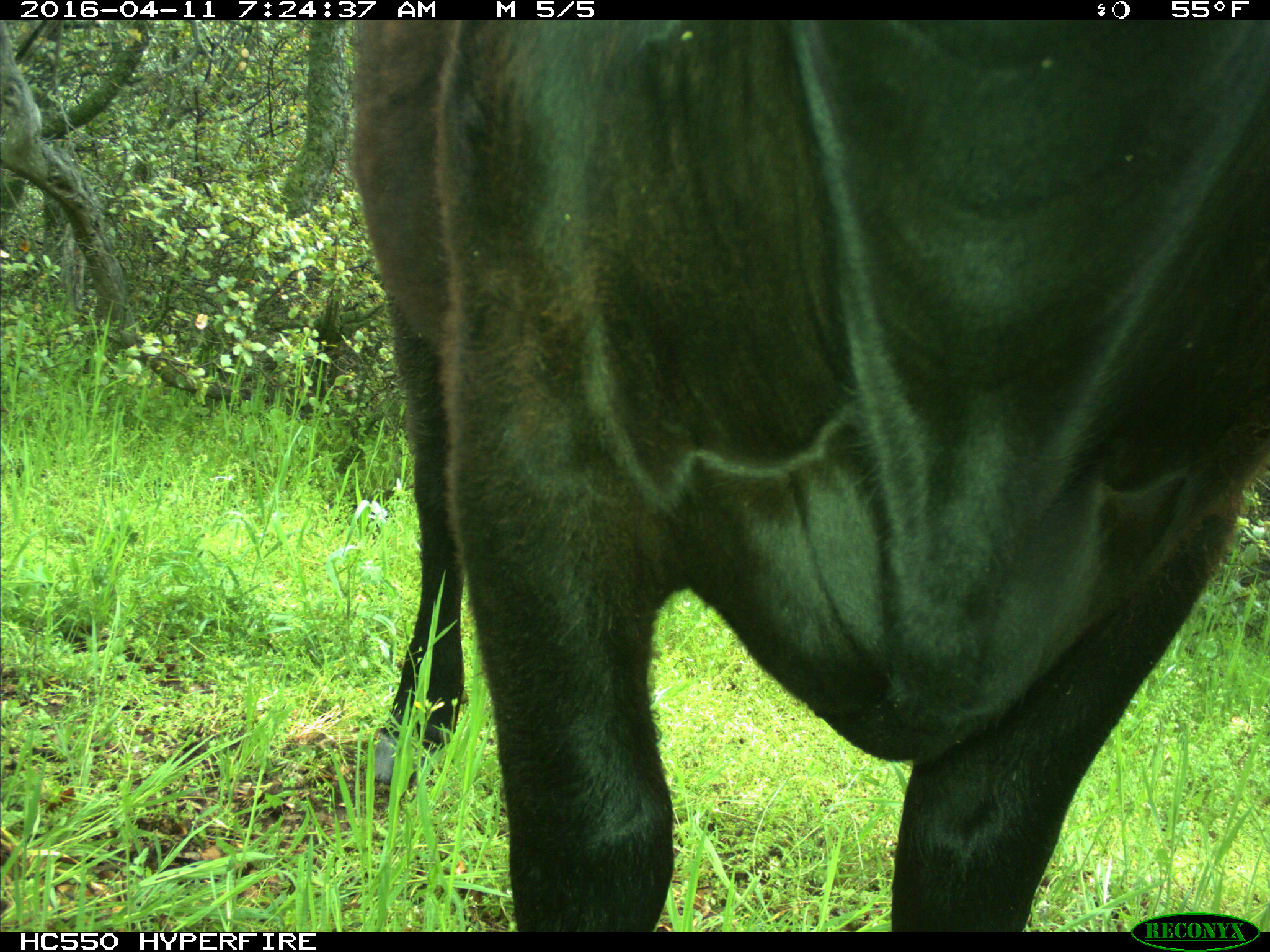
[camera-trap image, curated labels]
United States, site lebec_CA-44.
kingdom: Animalia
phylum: Chordata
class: Mammalia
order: Artiodactyla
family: Bovidae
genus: Bos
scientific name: Bos taurus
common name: domestic cow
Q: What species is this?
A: Bos taurus (domestic cow).